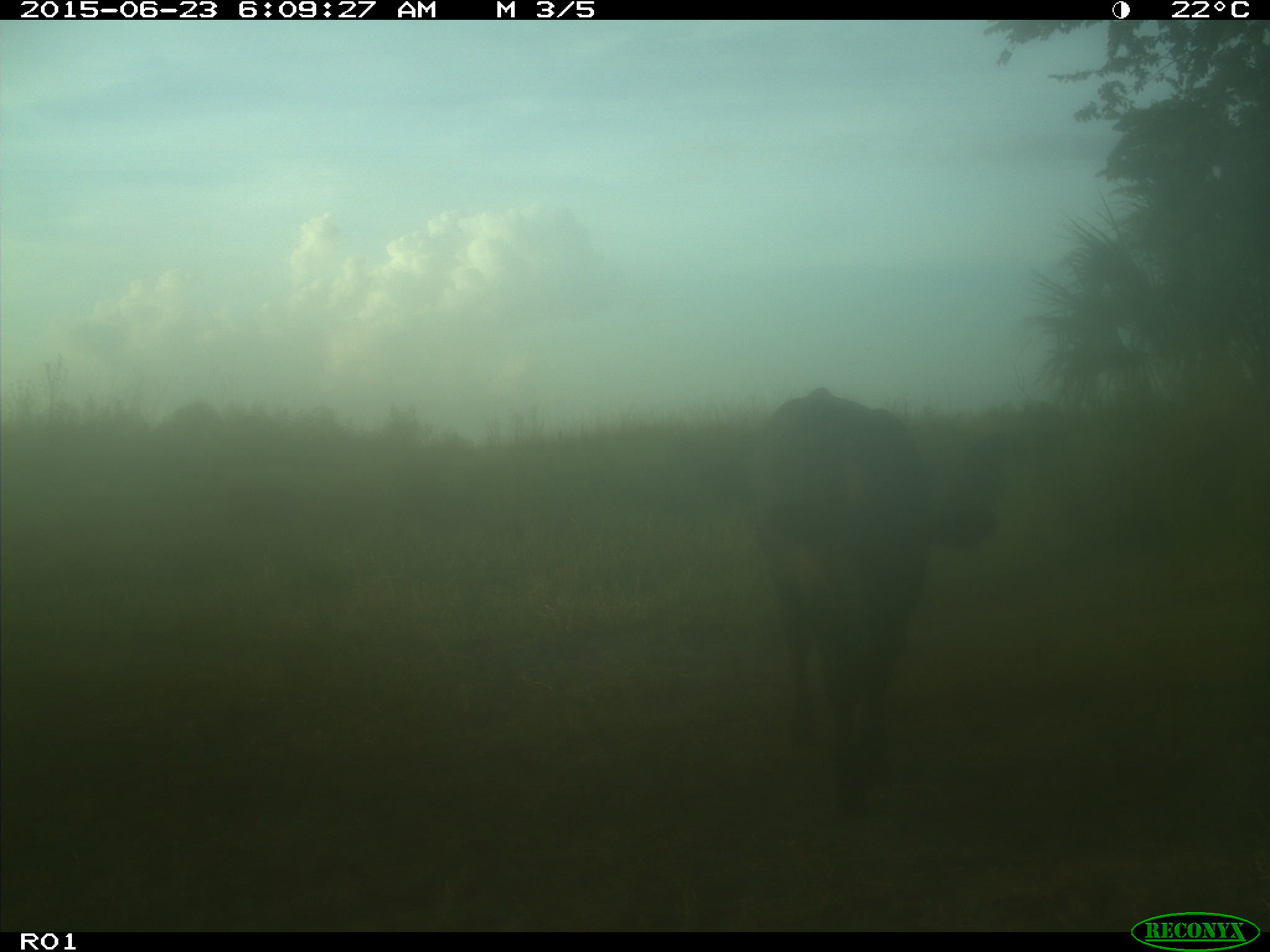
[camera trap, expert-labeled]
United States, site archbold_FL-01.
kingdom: Animalia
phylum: Chordata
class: Mammalia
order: Artiodactyla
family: Bovidae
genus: Bos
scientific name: Bos taurus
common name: domestic cow